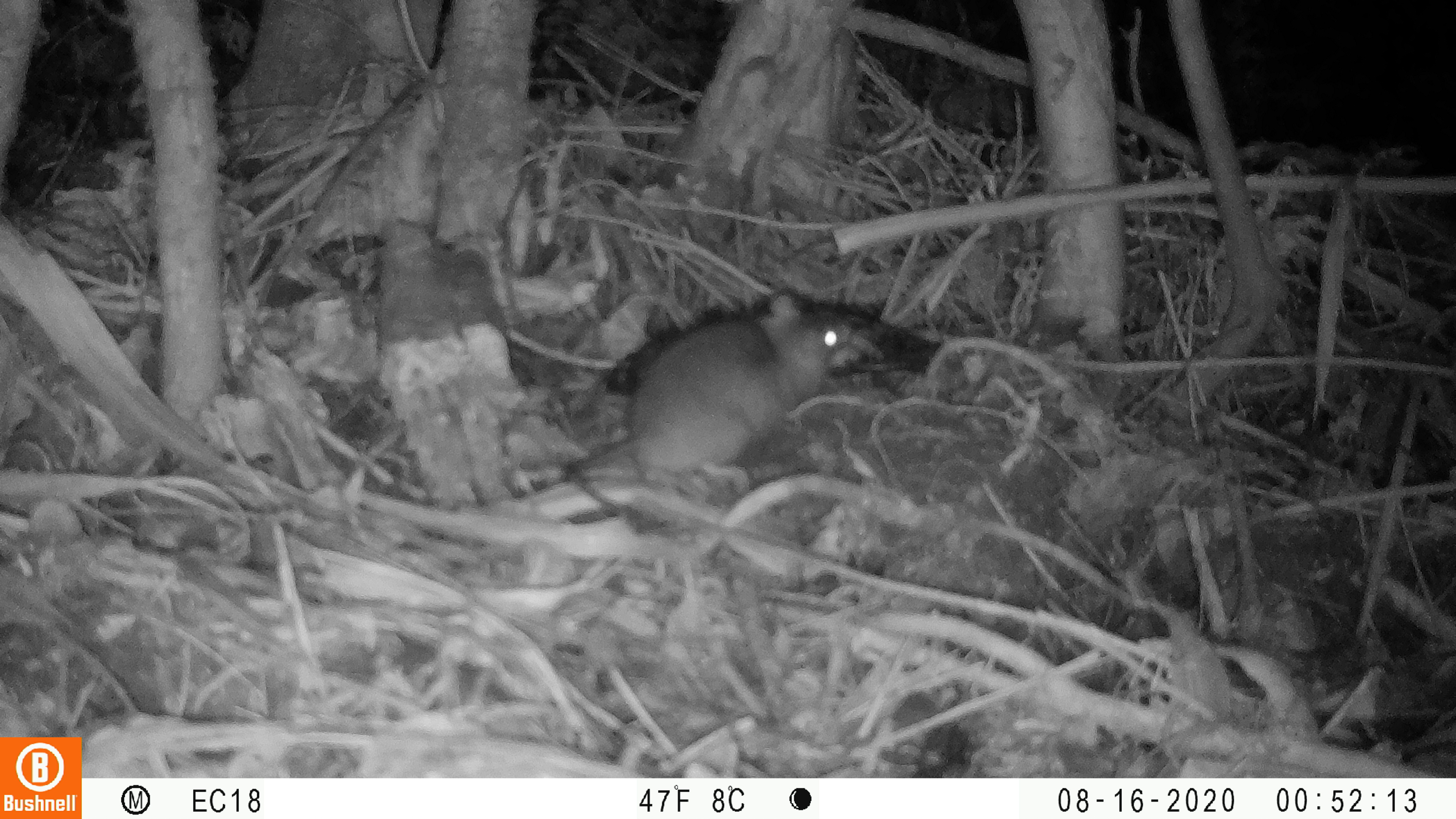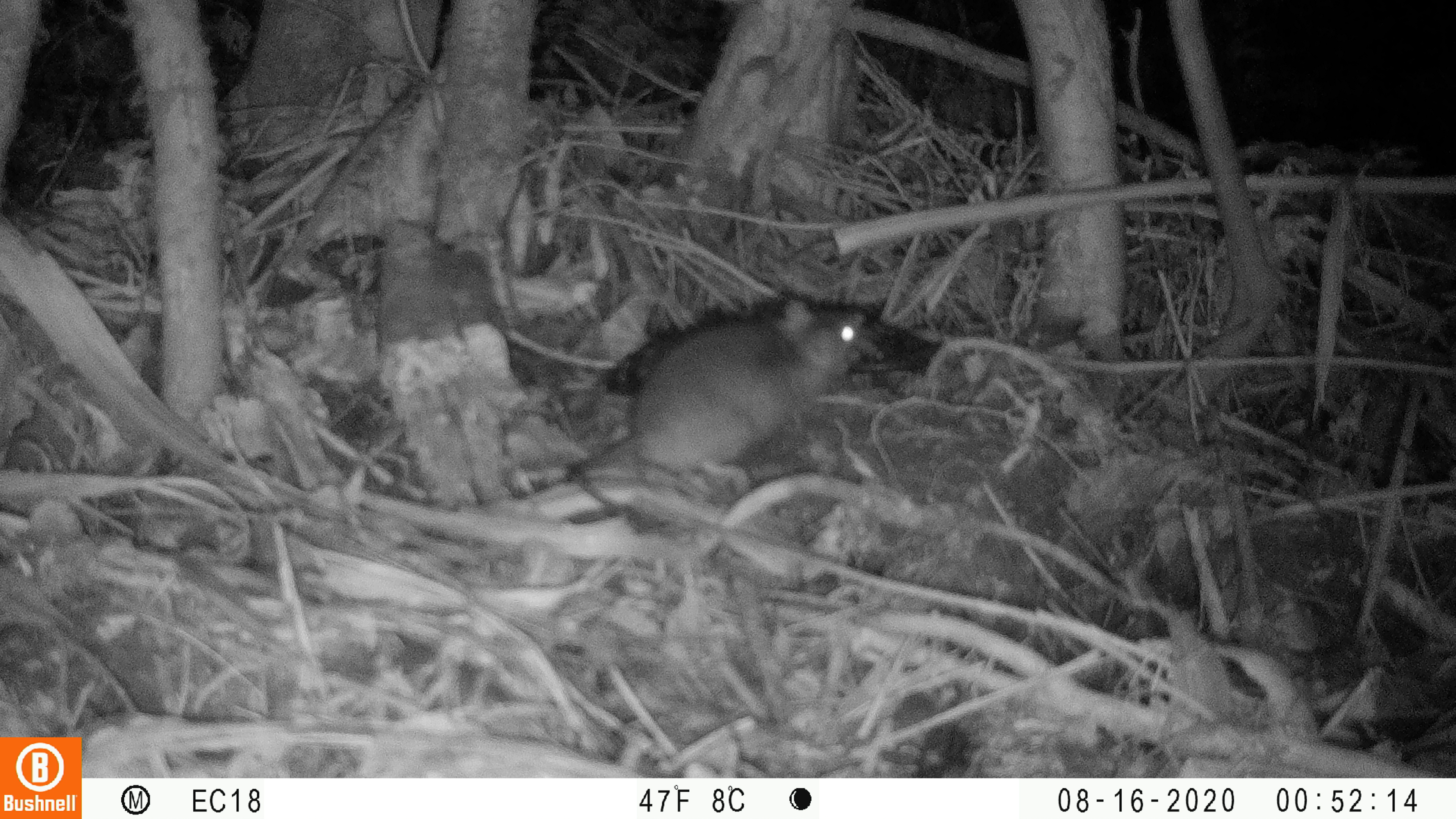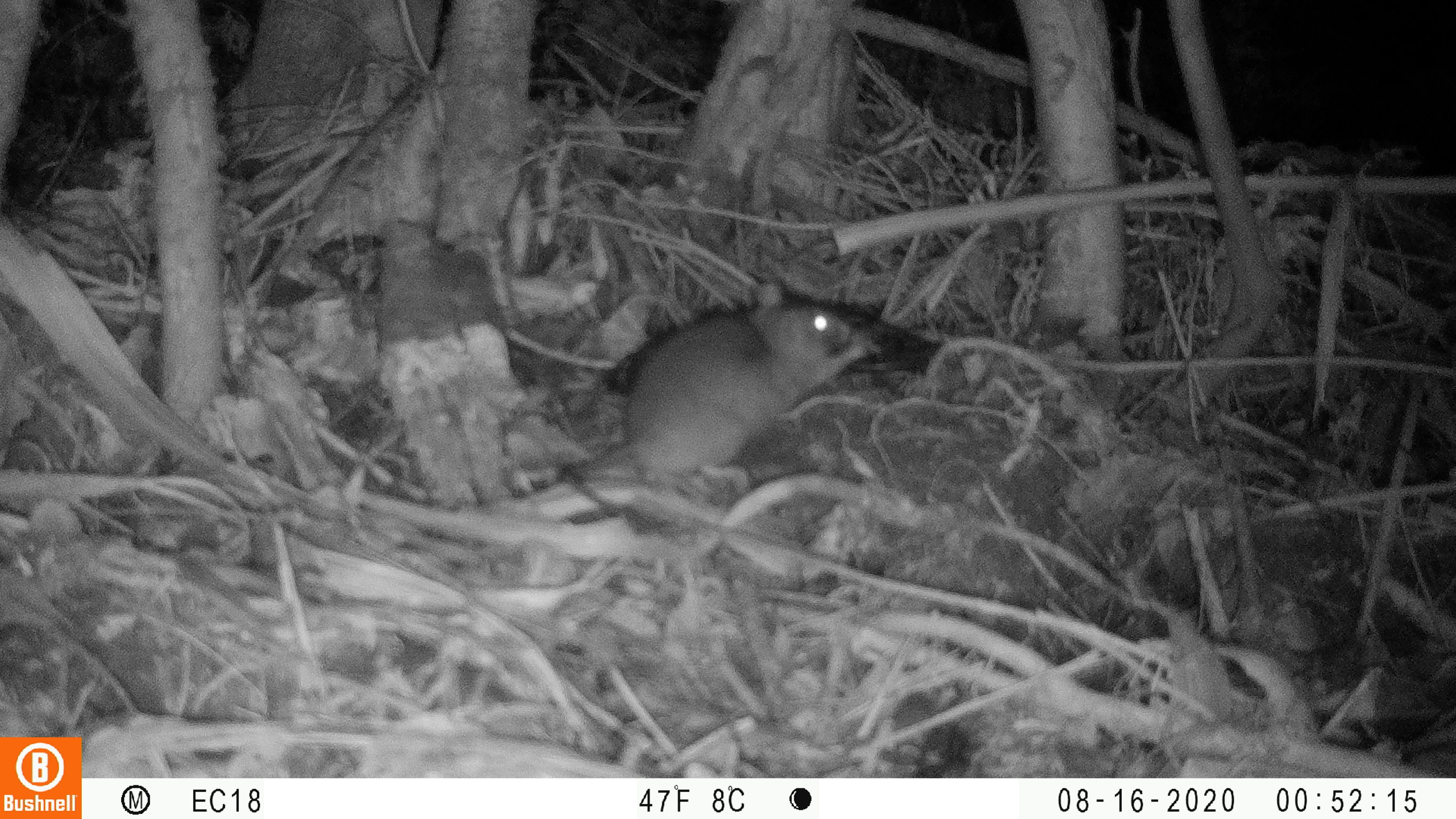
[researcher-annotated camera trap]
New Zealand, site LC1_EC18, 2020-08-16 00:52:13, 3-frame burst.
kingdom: Animalia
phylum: Chordata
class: Mammalia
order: Rodentia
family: Muridae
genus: Rattus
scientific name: Rattus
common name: rat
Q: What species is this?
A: Rat (Rattus).